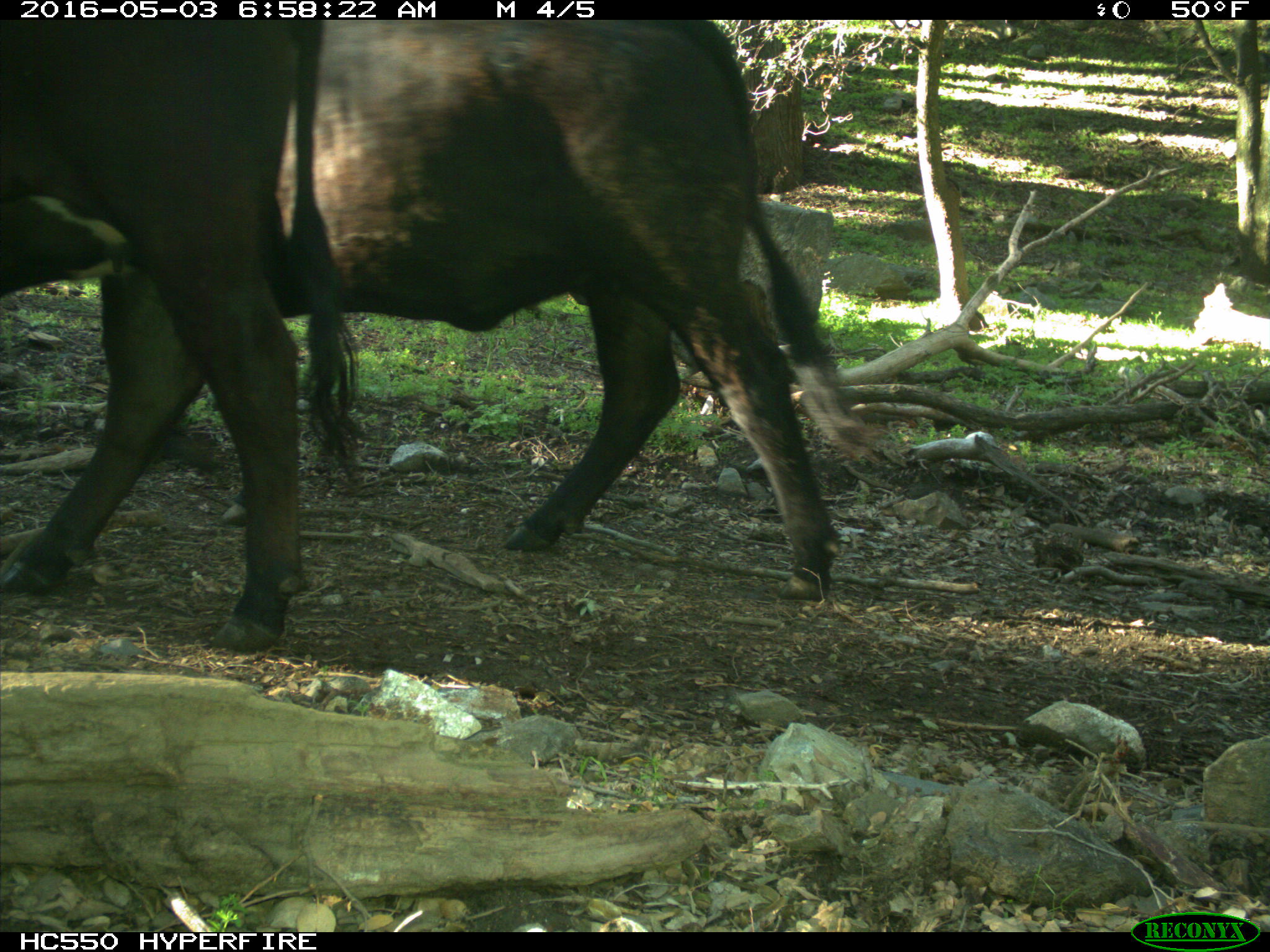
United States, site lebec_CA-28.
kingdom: Animalia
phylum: Chordata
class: Mammalia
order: Artiodactyla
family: Bovidae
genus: Bos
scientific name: Bos taurus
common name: domestic cow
Bos taurus (domestic cow).